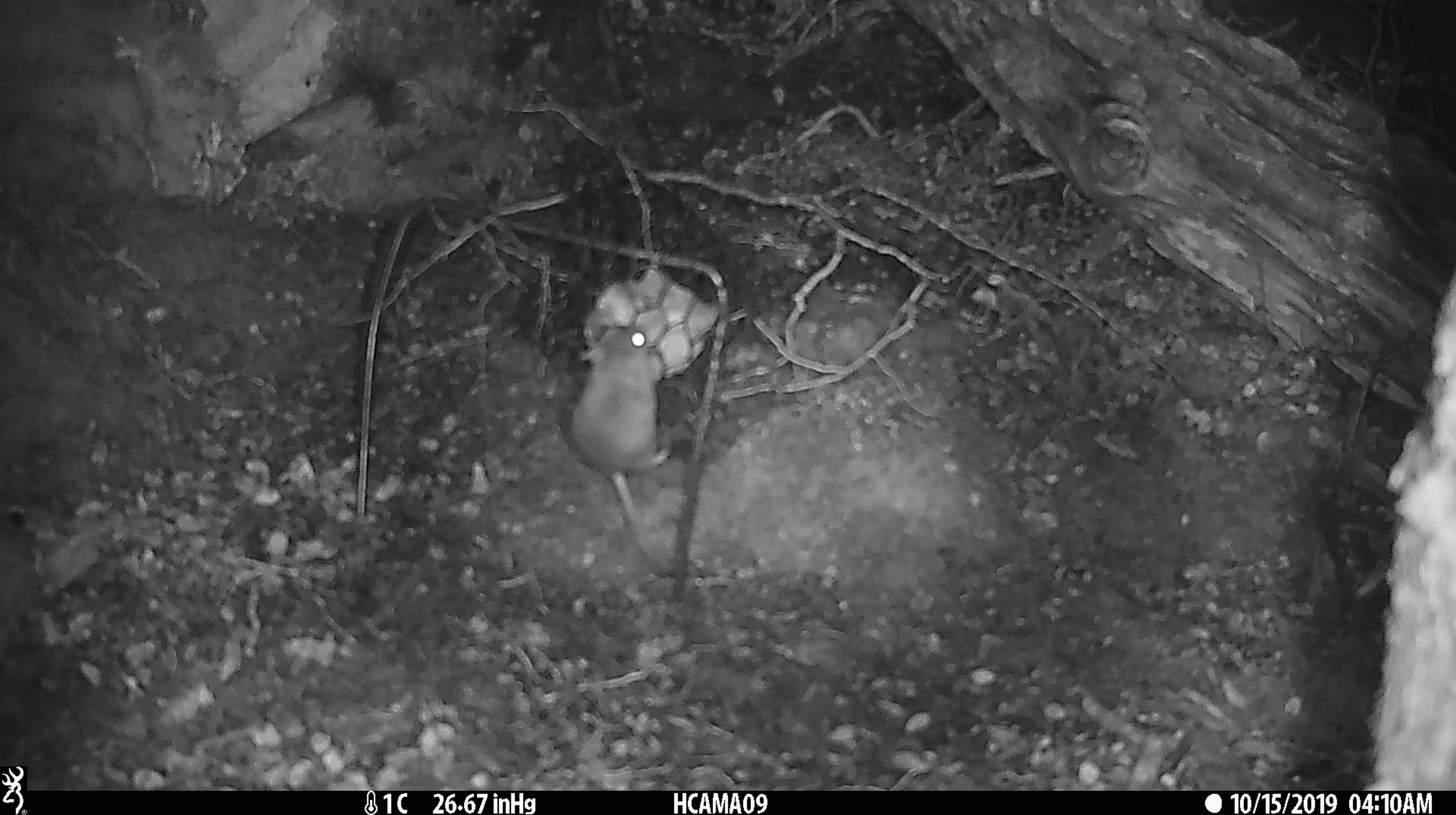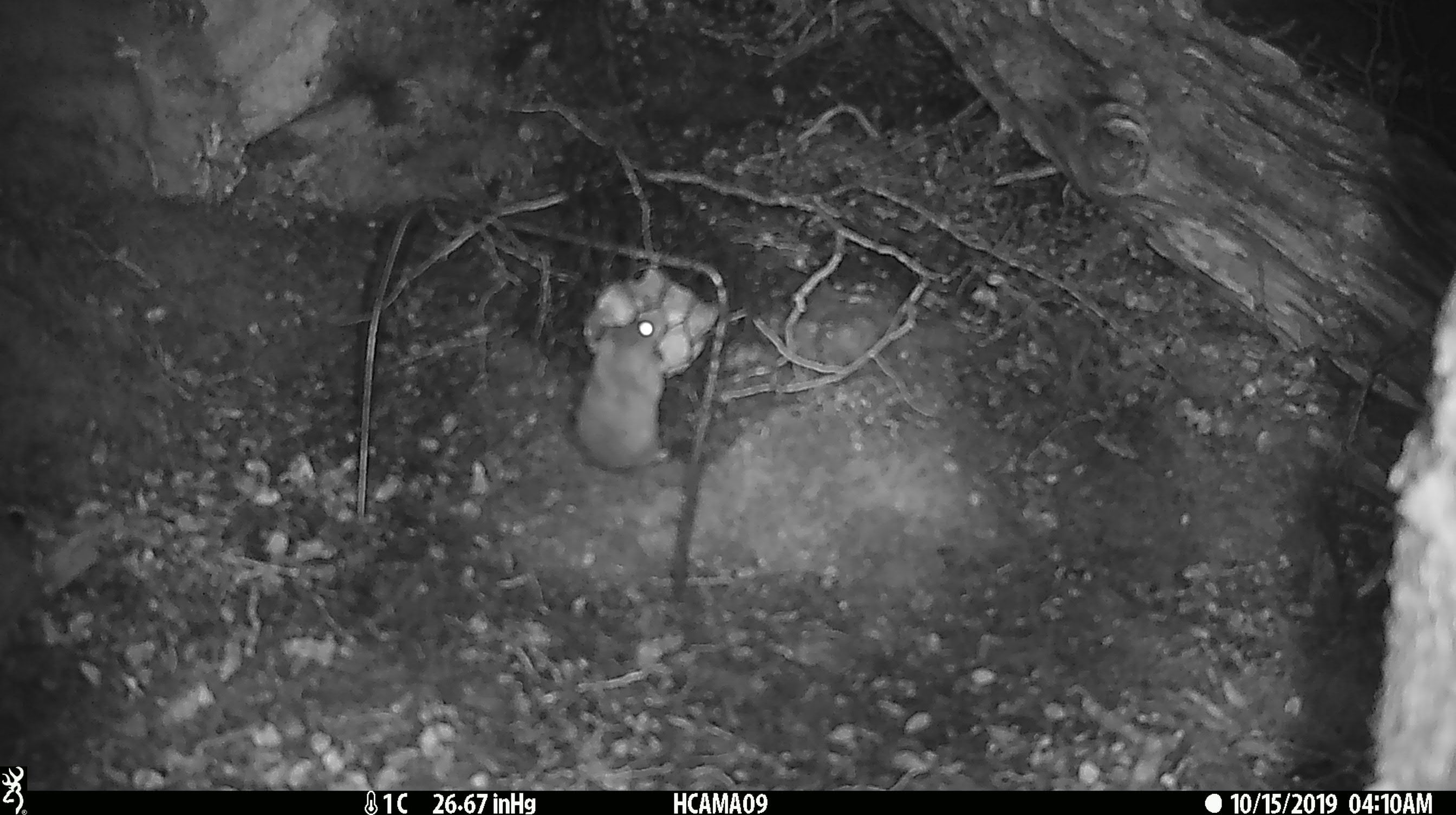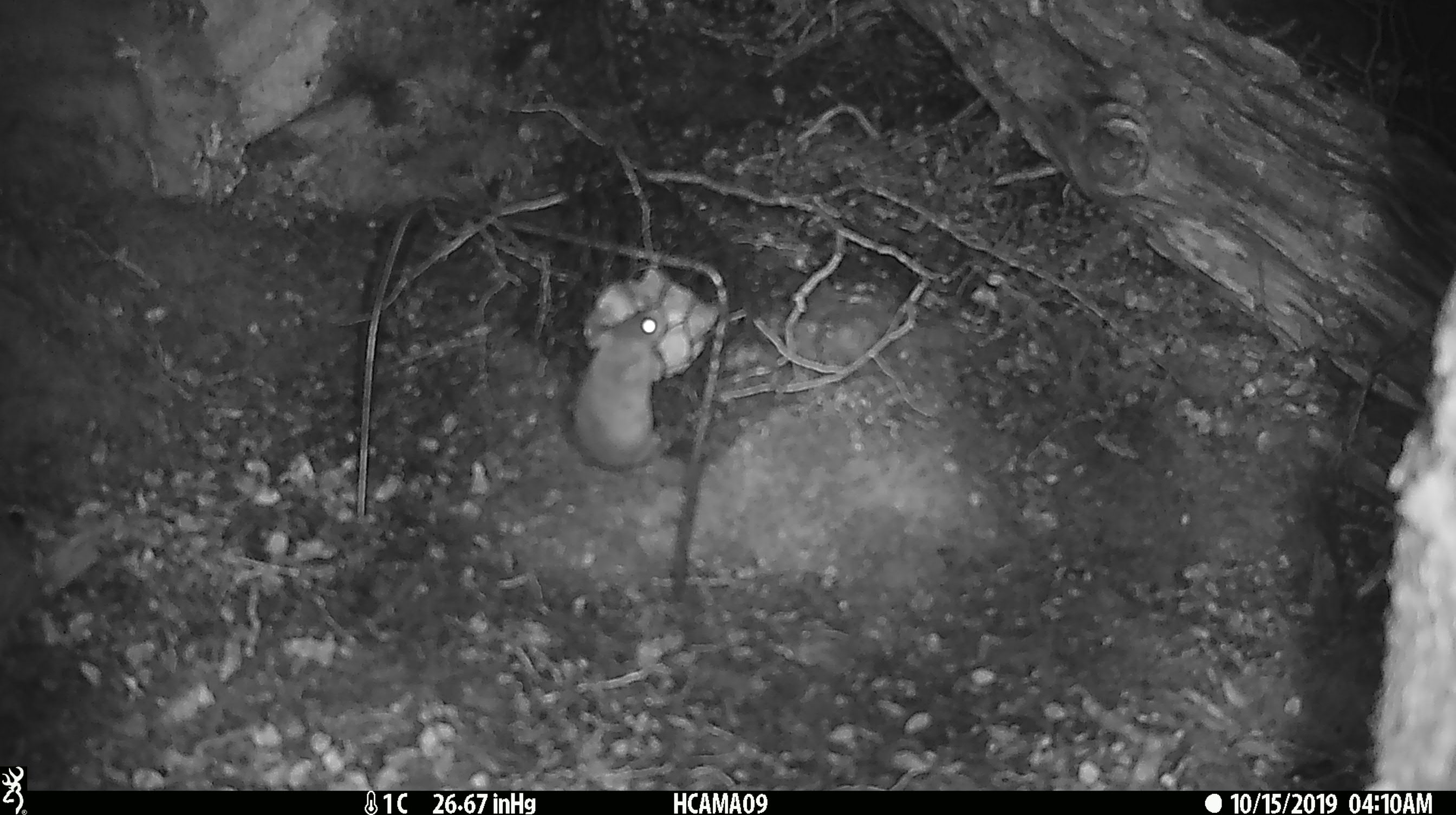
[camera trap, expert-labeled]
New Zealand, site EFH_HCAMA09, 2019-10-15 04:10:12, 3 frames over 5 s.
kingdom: Animalia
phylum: Chordata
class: Mammalia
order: Rodentia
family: Muridae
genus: Mus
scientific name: Mus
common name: mouse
Mouse (Mus).